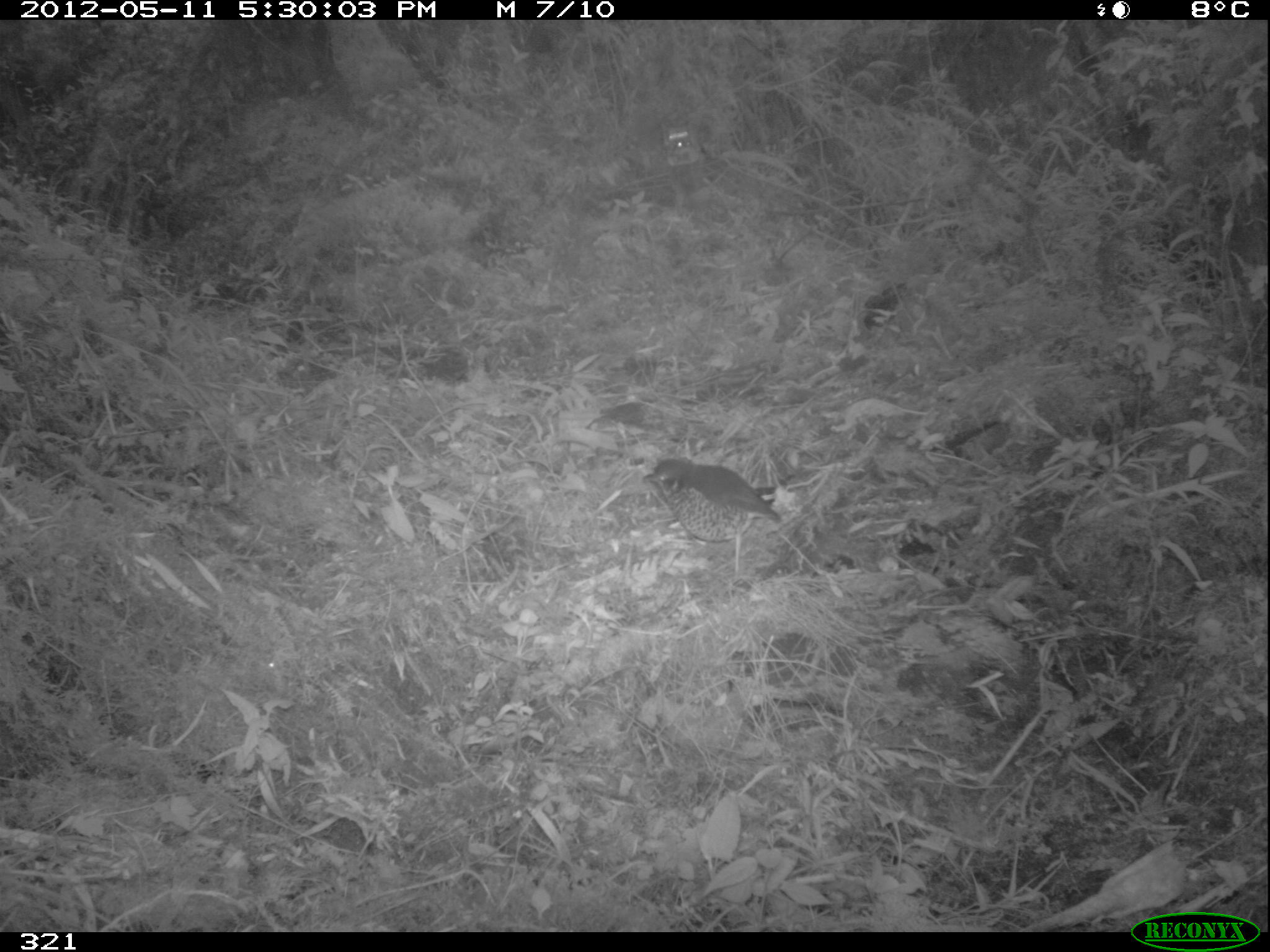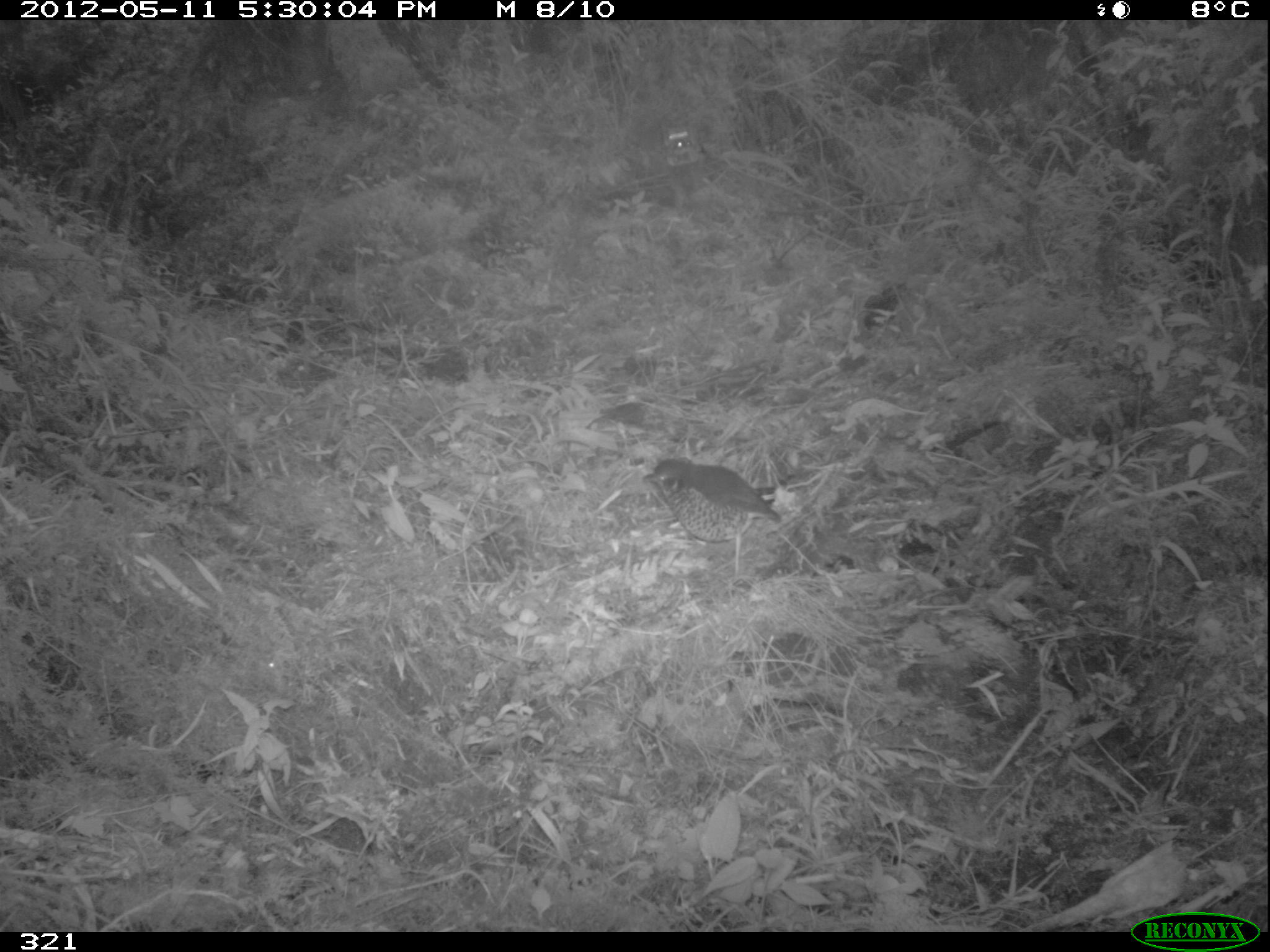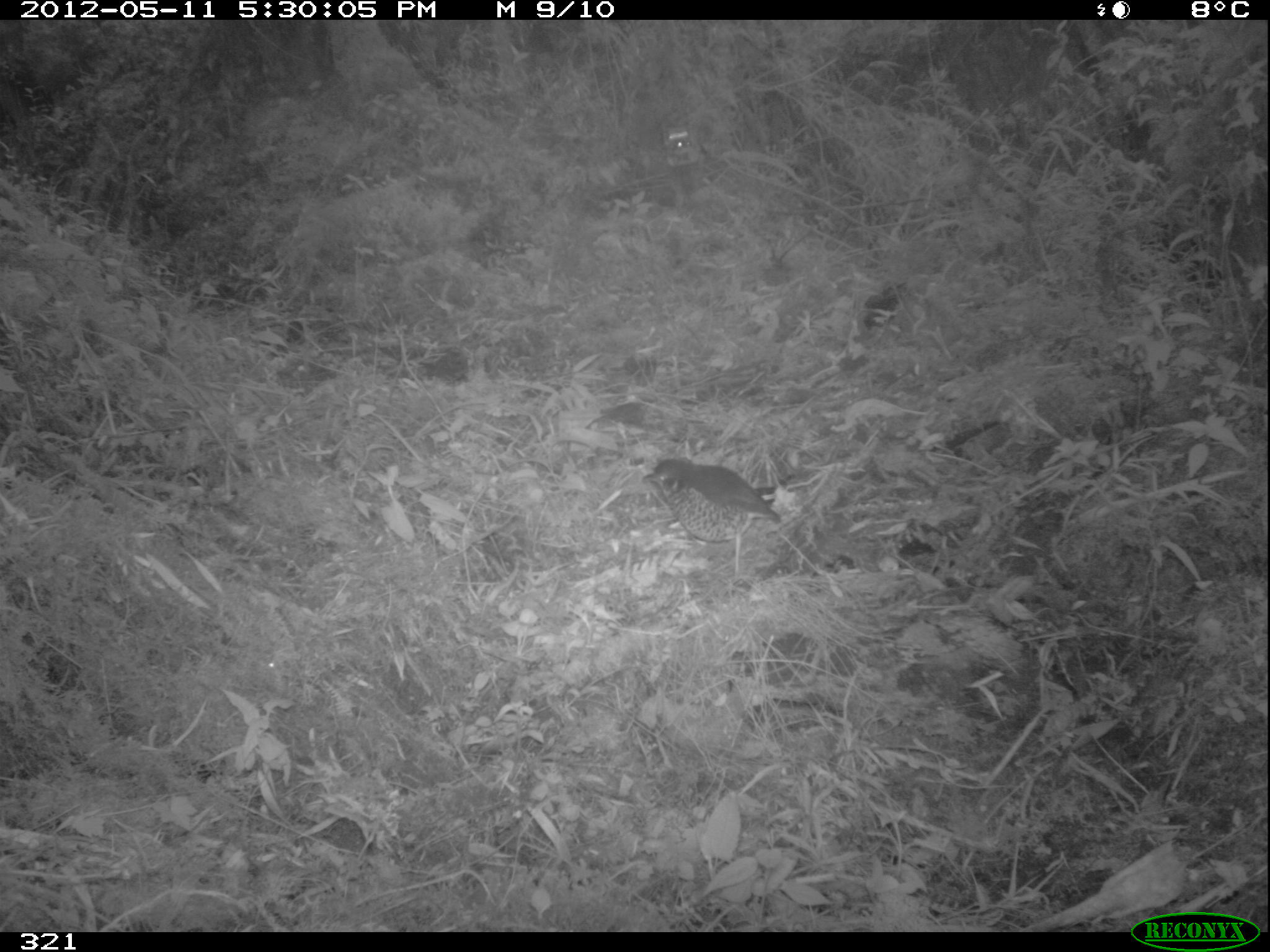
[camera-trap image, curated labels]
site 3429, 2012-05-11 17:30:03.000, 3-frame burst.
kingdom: Animalia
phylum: Chordata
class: Aves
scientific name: Aves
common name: bird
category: unknown bird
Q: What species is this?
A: Unknown bird (bird) (Aves).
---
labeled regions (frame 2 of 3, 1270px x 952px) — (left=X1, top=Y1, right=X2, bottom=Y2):
unknown bird: (left=640, top=457, right=781, bottom=577)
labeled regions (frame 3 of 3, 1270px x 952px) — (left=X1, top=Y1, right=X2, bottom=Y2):
unknown bird: (left=640, top=457, right=781, bottom=577)